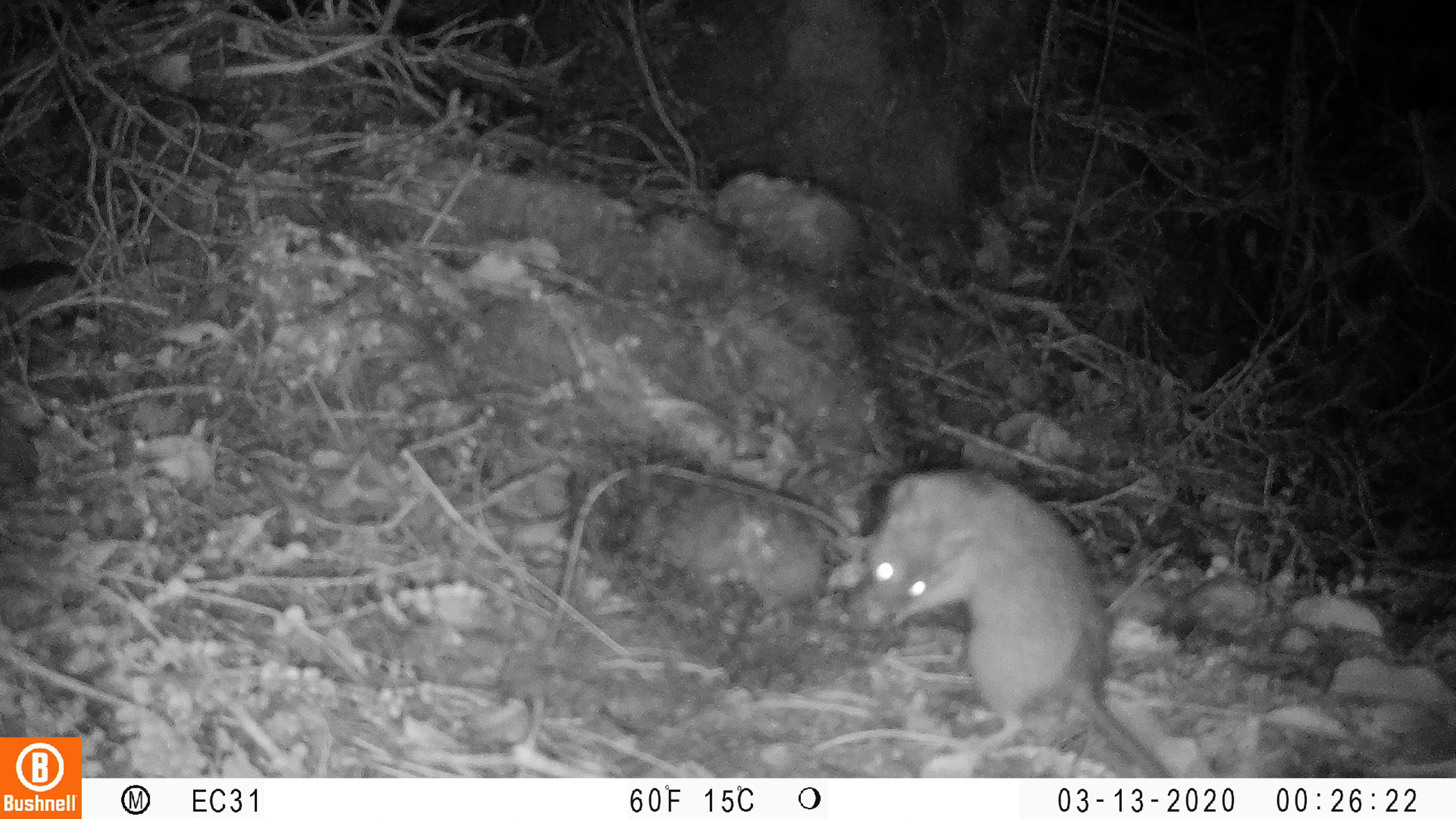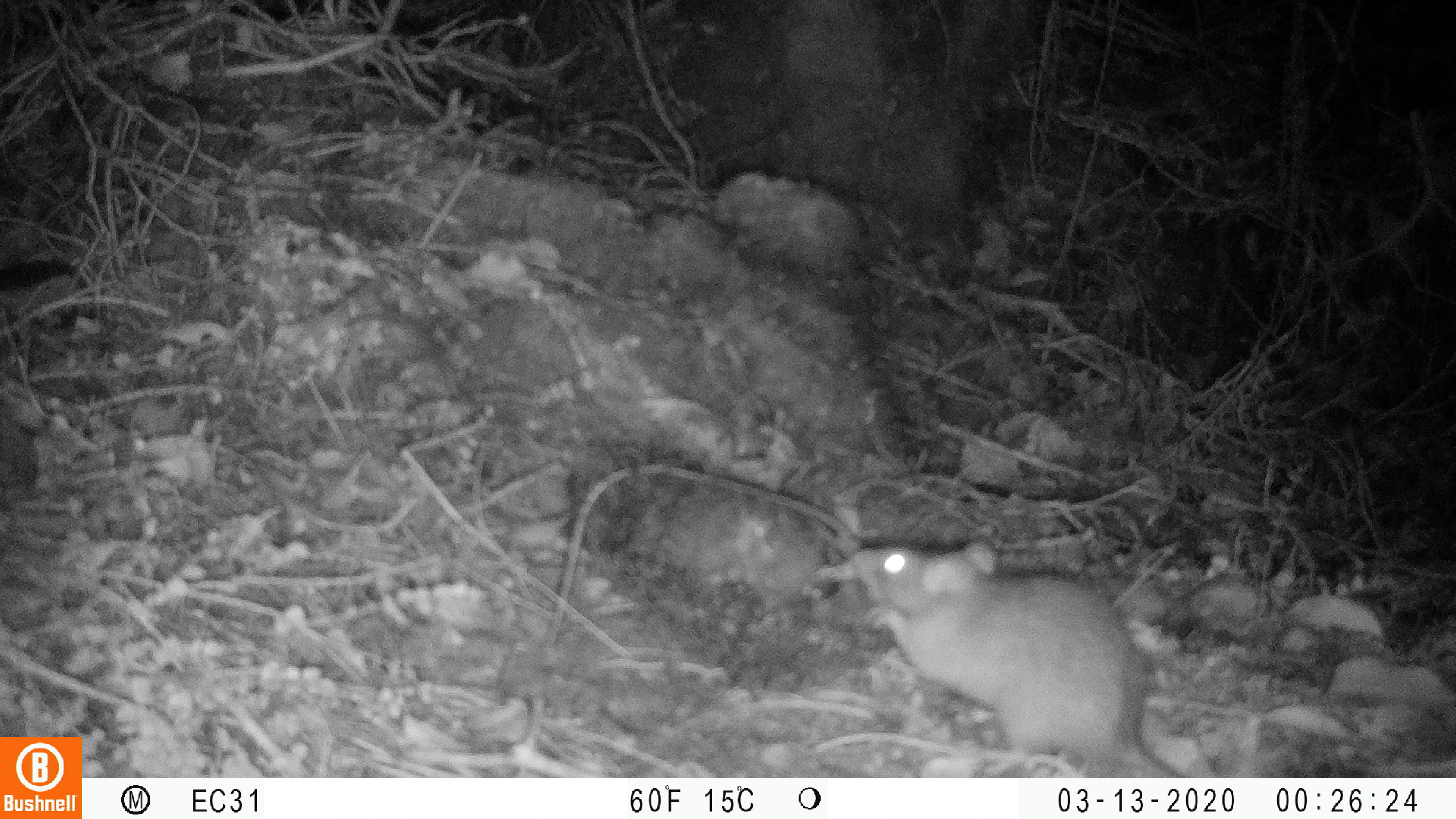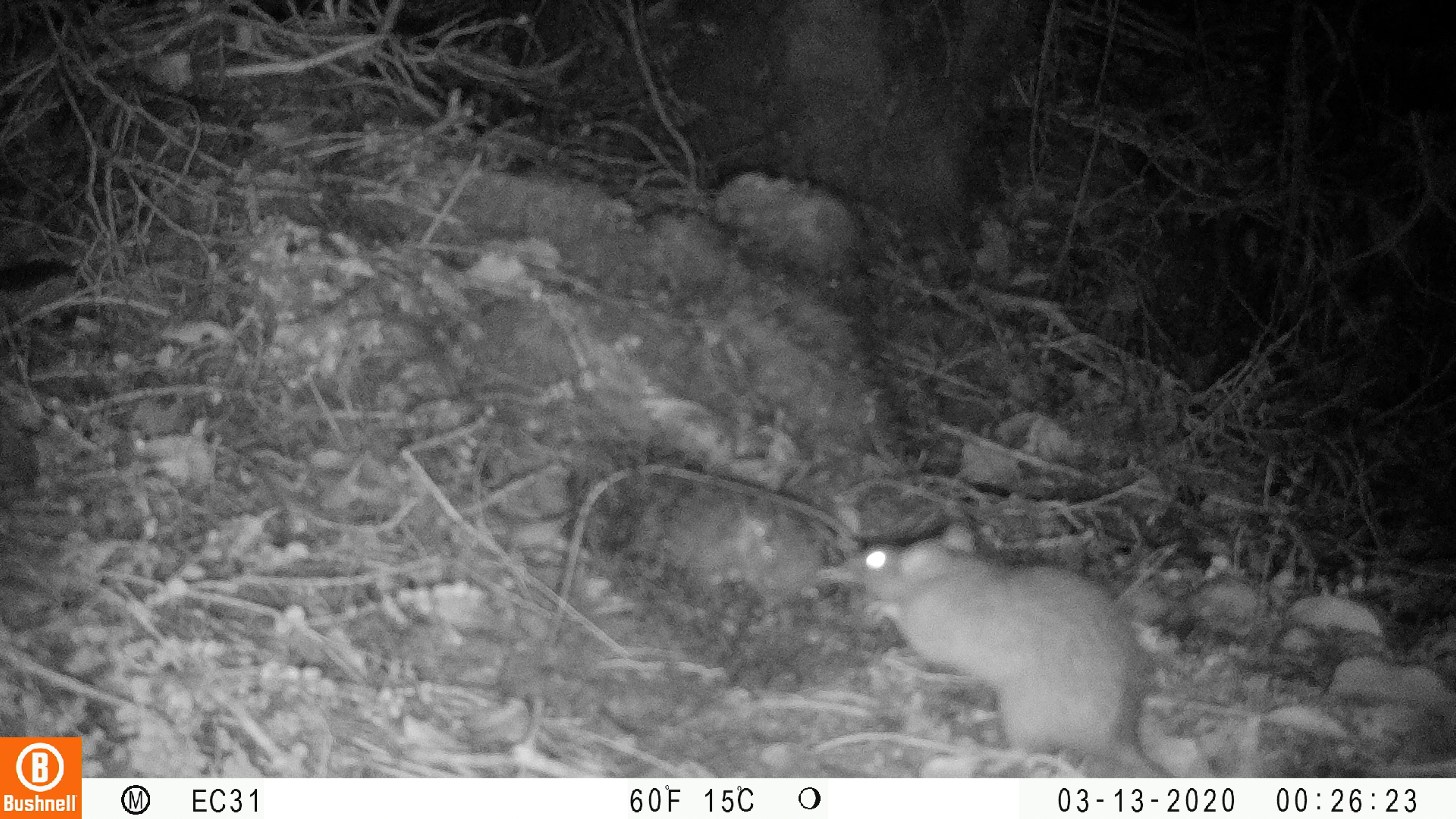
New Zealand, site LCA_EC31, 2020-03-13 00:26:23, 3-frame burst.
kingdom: Animalia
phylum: Chordata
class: Mammalia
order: Rodentia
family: Muridae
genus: Rattus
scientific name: Rattus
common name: rat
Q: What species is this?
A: Rat (Rattus).